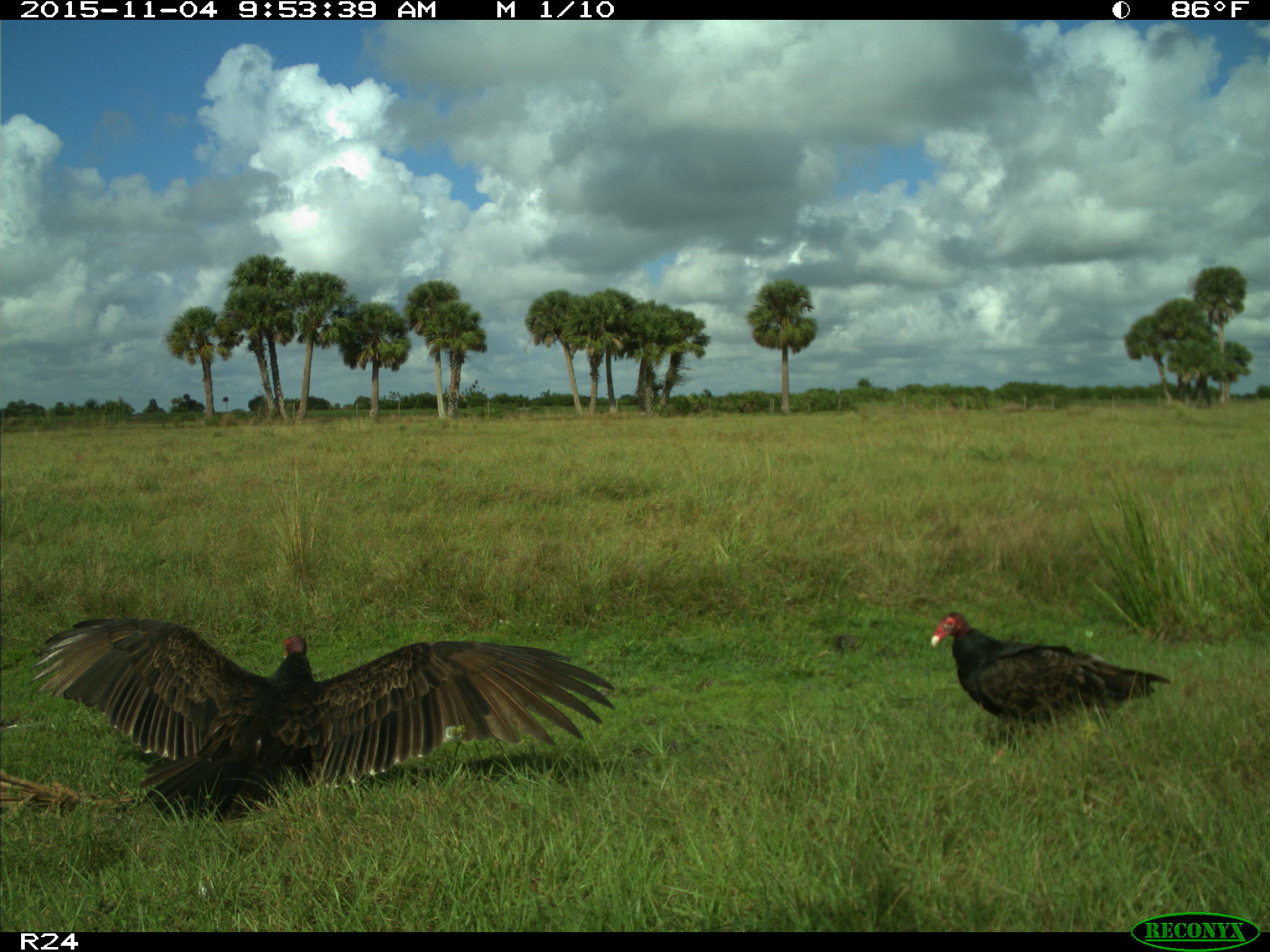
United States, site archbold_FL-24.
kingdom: Animalia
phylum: Chordata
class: Aves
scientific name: Aves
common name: birds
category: unidentified bird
Unidentified bird (birds) (Aves).